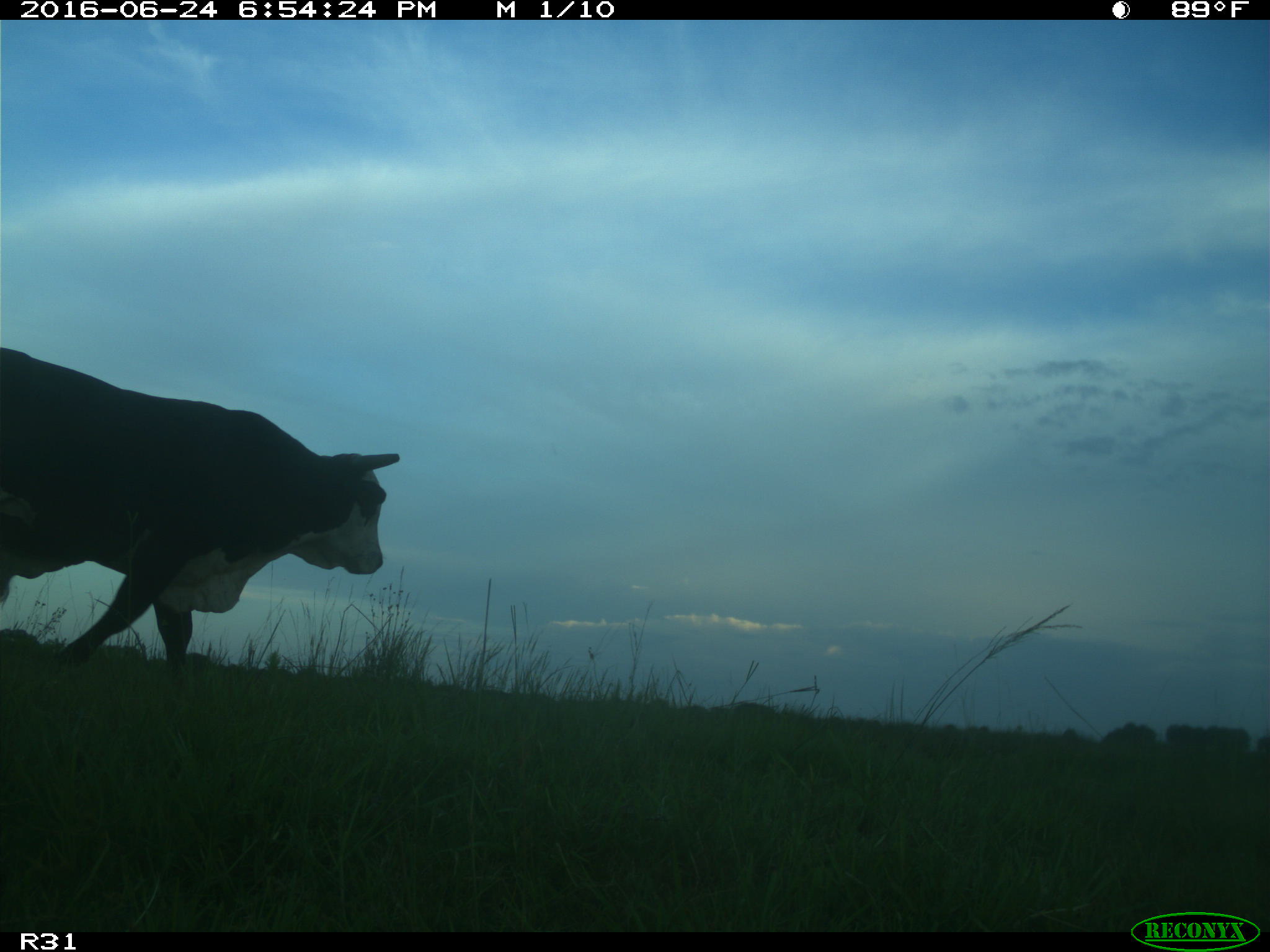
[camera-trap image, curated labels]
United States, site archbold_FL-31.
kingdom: Animalia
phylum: Chordata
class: Mammalia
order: Artiodactyla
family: Bovidae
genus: Bos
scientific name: Bos taurus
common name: domestic cow